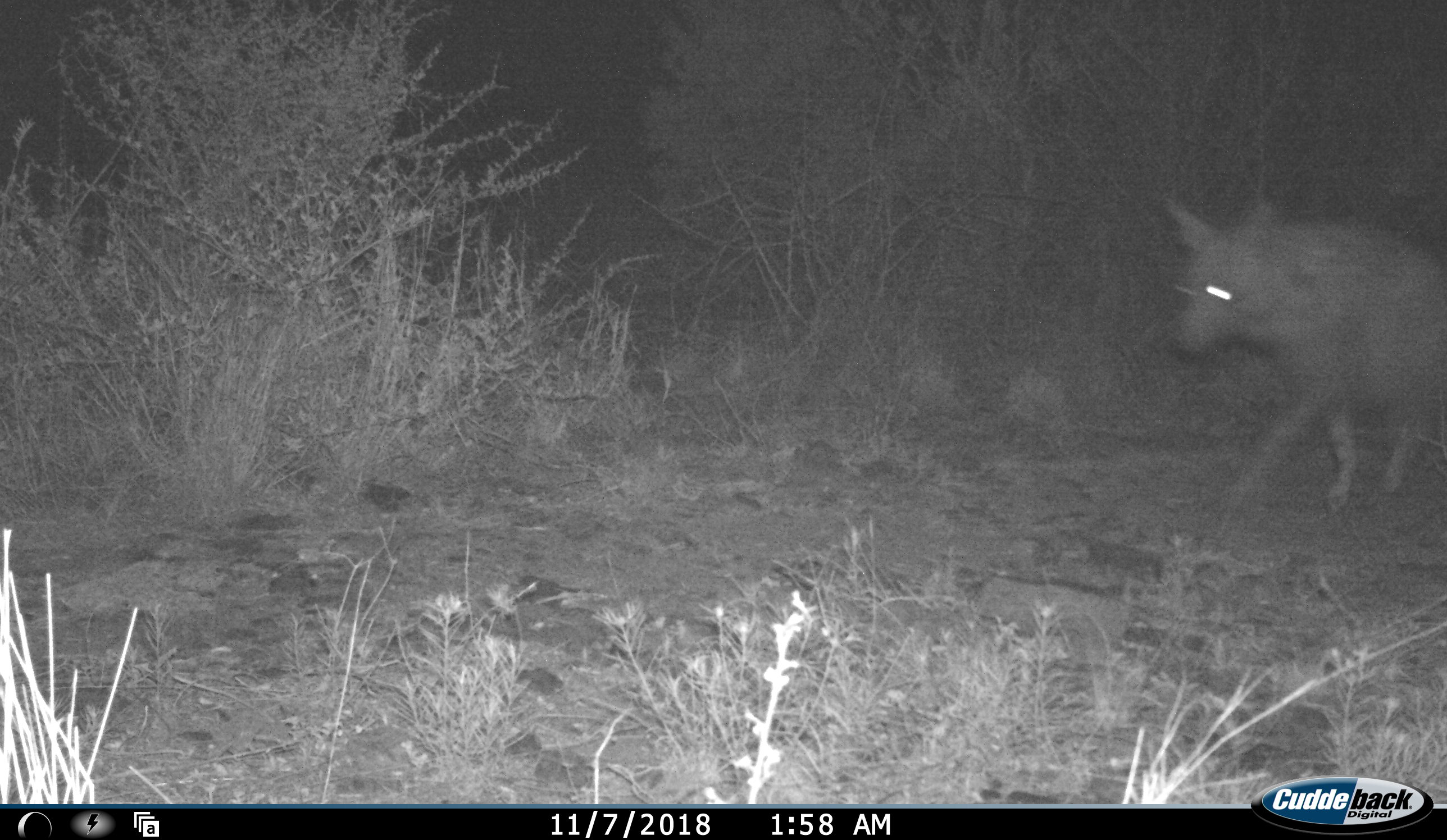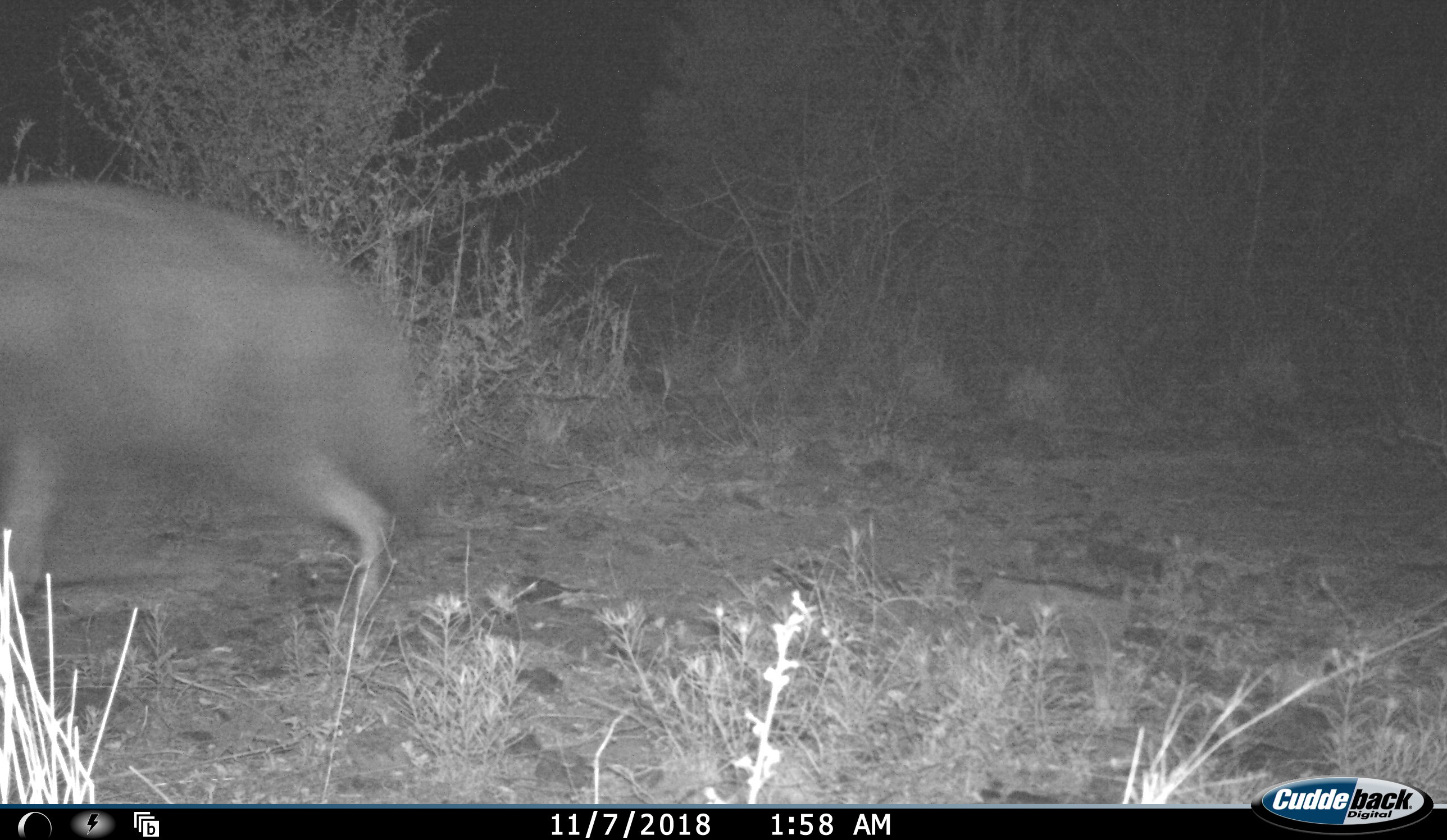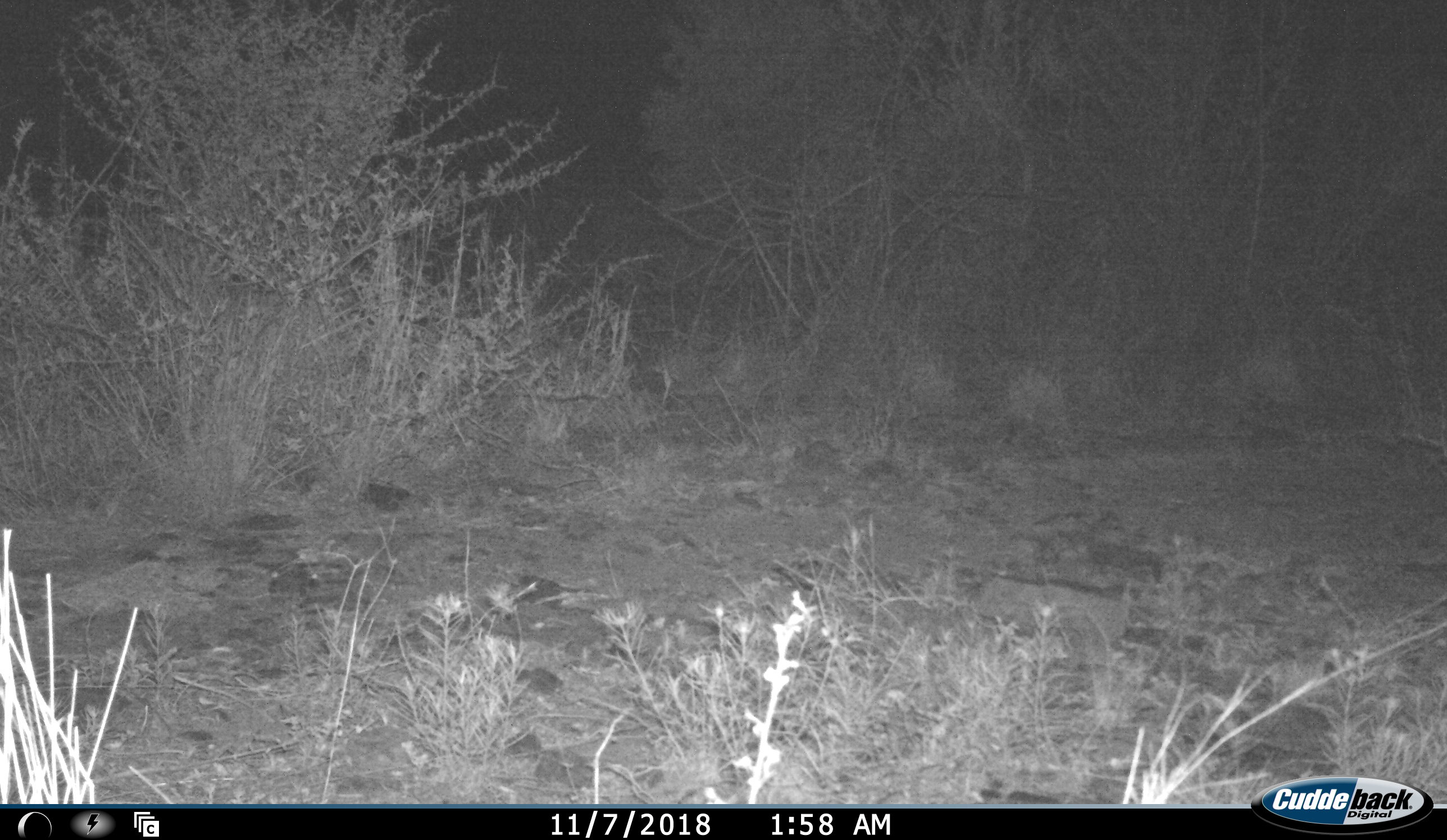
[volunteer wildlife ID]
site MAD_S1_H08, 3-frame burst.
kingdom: Animalia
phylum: Chordata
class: Mammalia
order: Carnivora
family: Hyaenidae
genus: Parahyaena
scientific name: Parahyaena brunnea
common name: brown hyena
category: hyenabrown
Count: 1.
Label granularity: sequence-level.